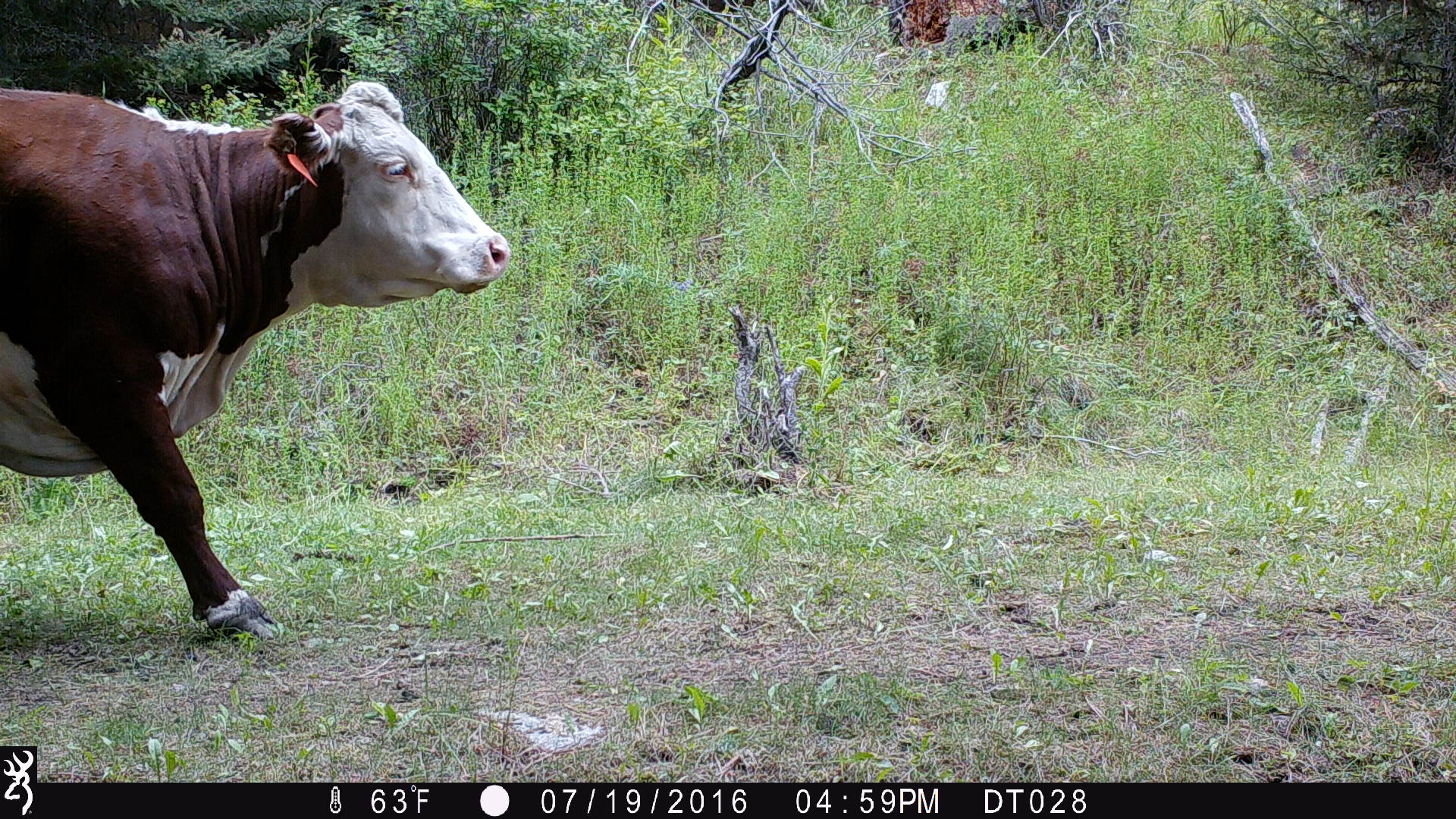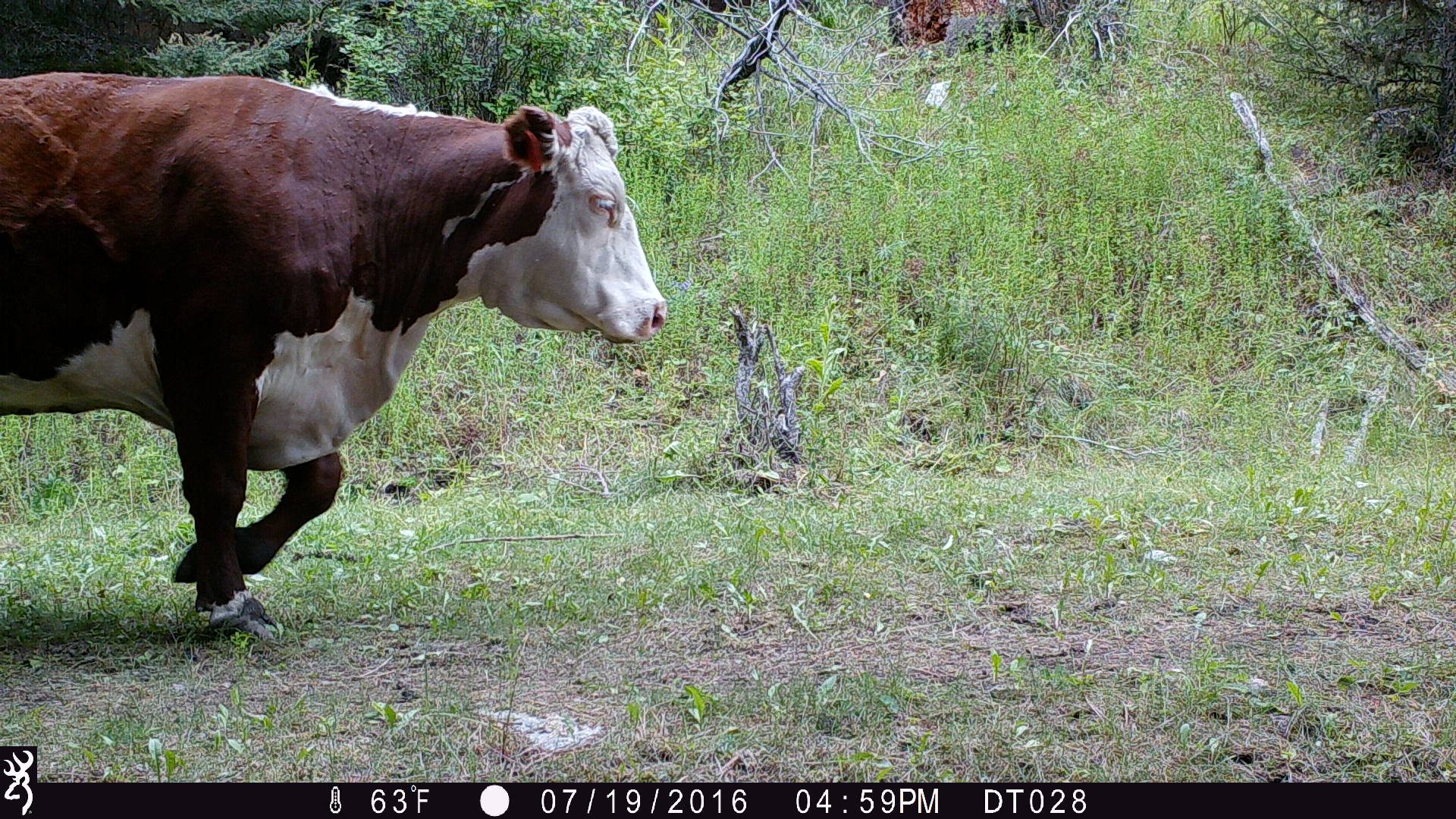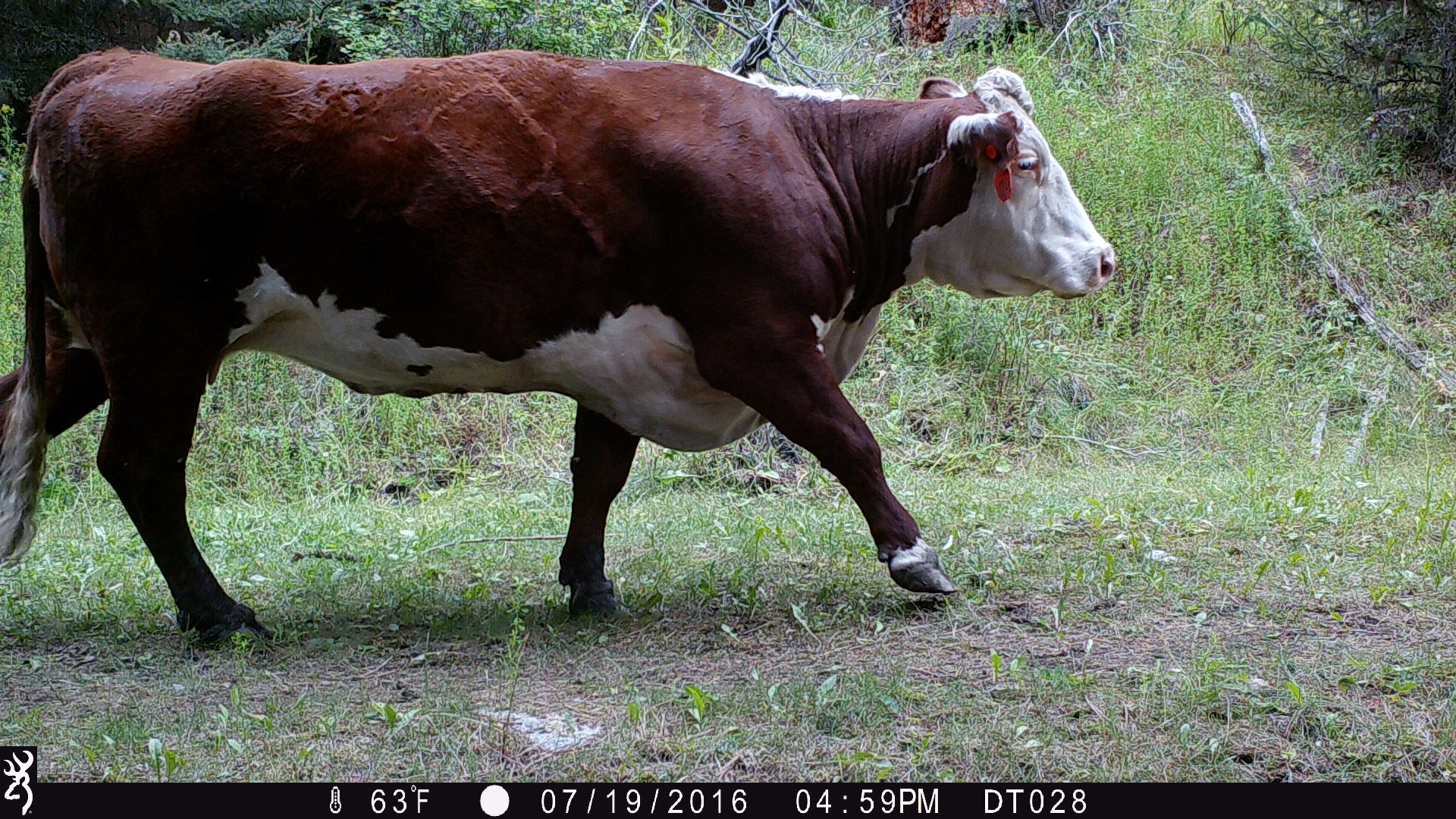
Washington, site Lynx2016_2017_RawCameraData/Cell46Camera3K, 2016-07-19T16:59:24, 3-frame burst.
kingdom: Animalia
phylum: Chordata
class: Mammalia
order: Artiodactyla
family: Bovidae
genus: Bos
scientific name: Bos taurus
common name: domestic cattle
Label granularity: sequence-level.